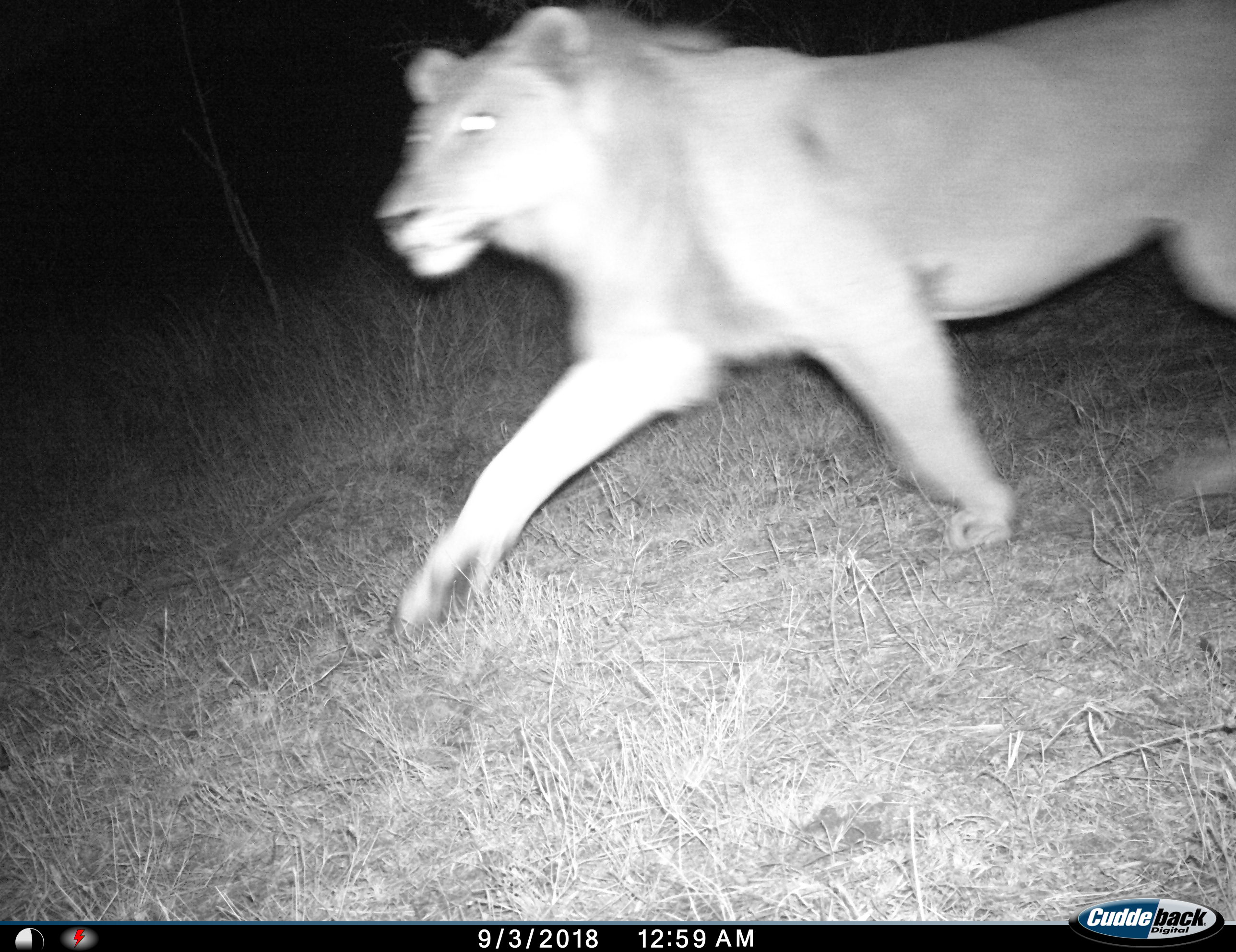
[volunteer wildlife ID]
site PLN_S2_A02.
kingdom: Animalia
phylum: Chordata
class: Mammalia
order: Carnivora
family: Felidae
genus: Panthera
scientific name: Panthera leo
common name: lion male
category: lionmale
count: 1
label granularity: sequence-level